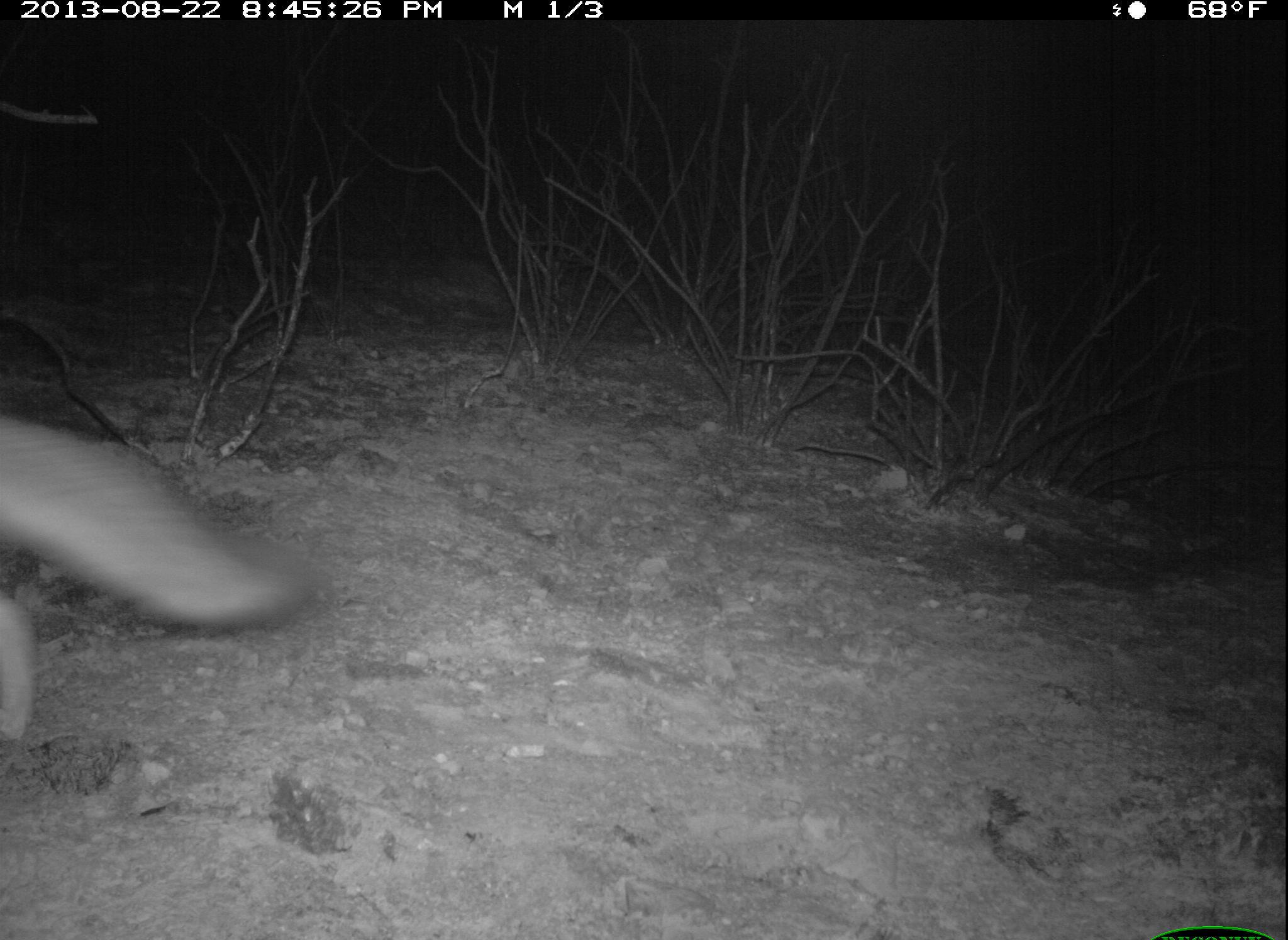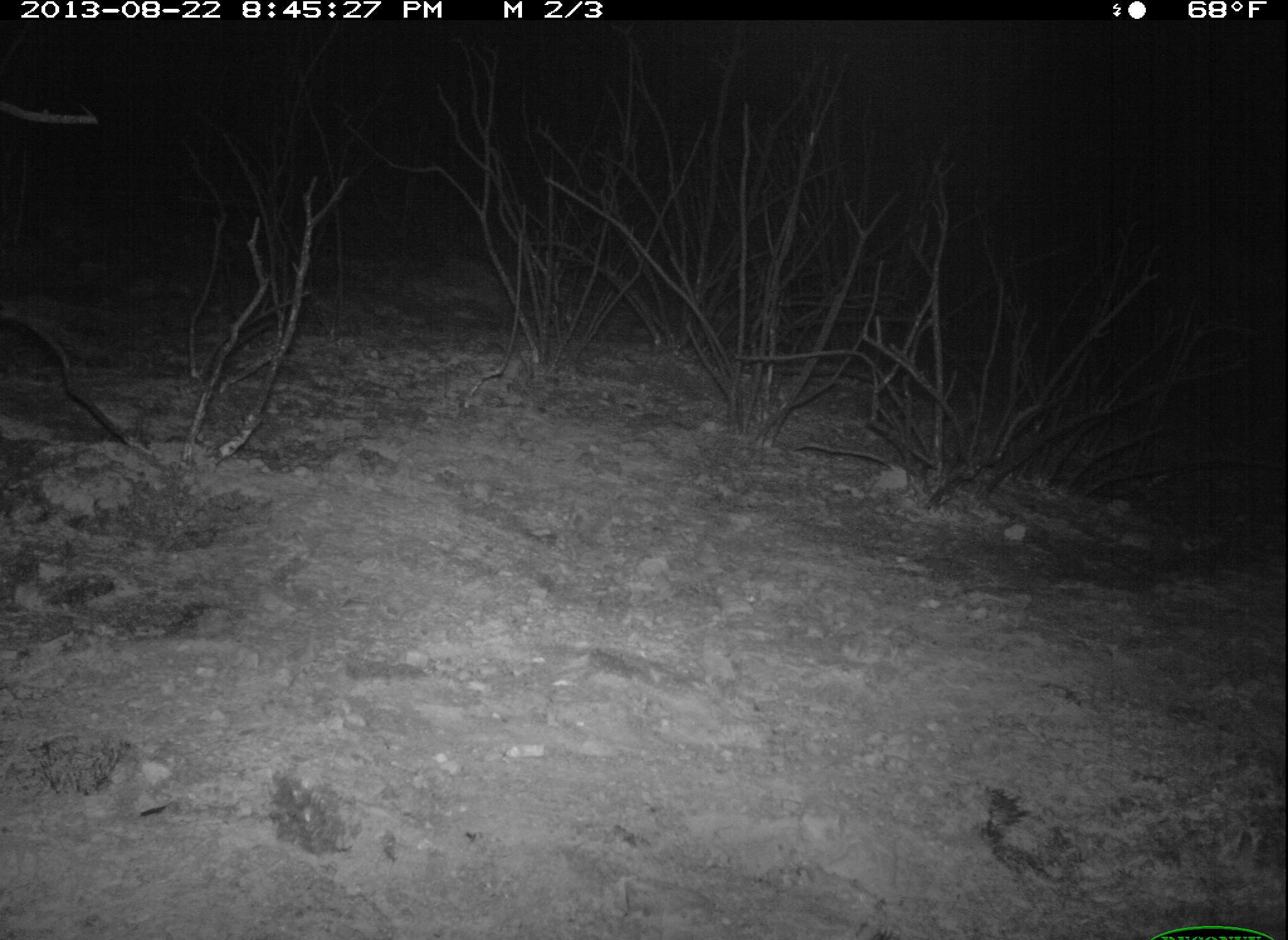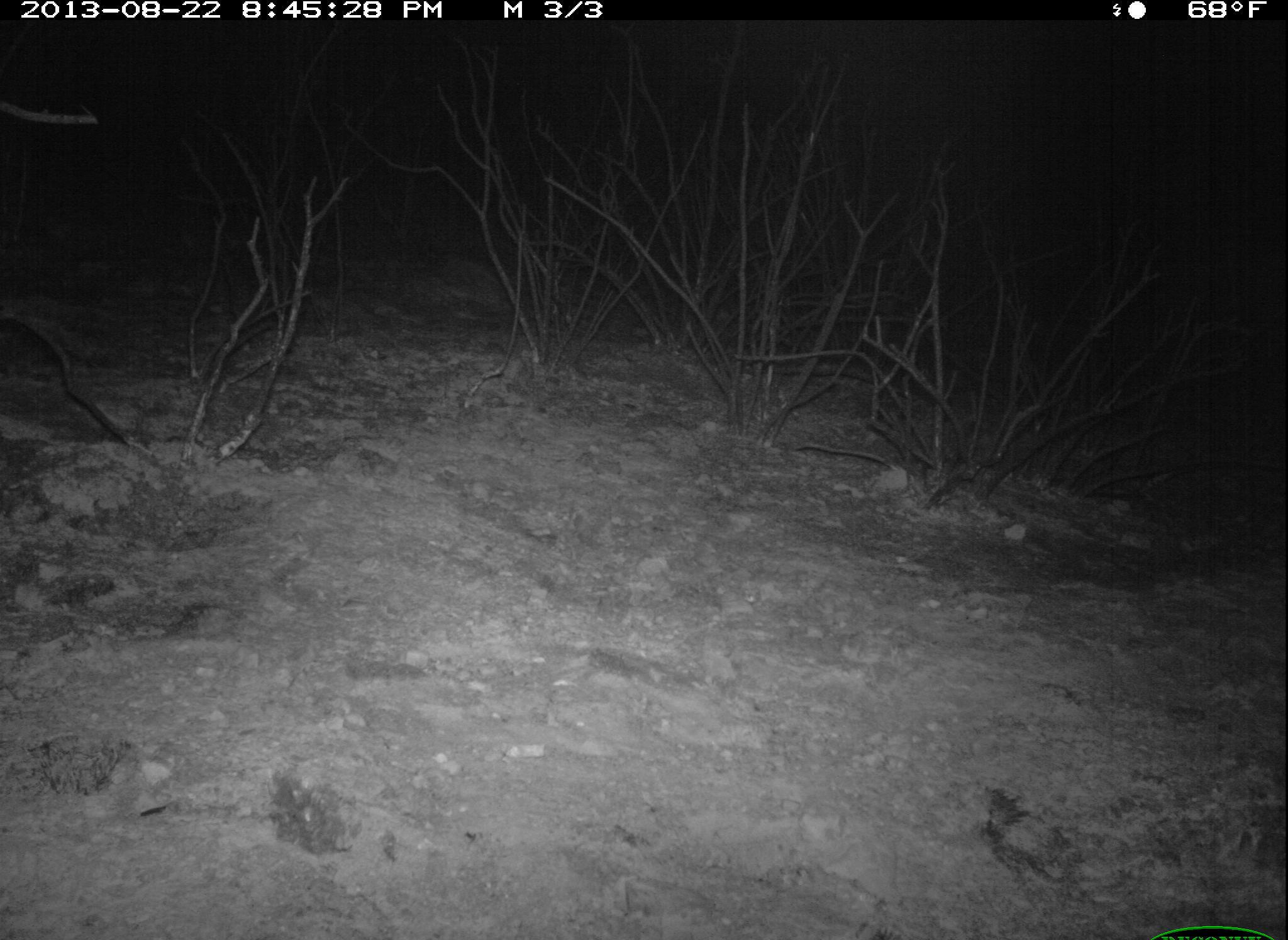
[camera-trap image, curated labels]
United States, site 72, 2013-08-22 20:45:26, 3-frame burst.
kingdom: Animalia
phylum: Chordata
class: Mammalia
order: Carnivora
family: Canidae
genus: Urocyon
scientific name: Urocyon cinereoargenteus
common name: gray fox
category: fox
Fox (gray fox) (Urocyon cinereoargenteus).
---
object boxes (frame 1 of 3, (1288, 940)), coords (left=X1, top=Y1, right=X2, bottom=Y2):
fox: (left=0, top=414, right=309, bottom=745)